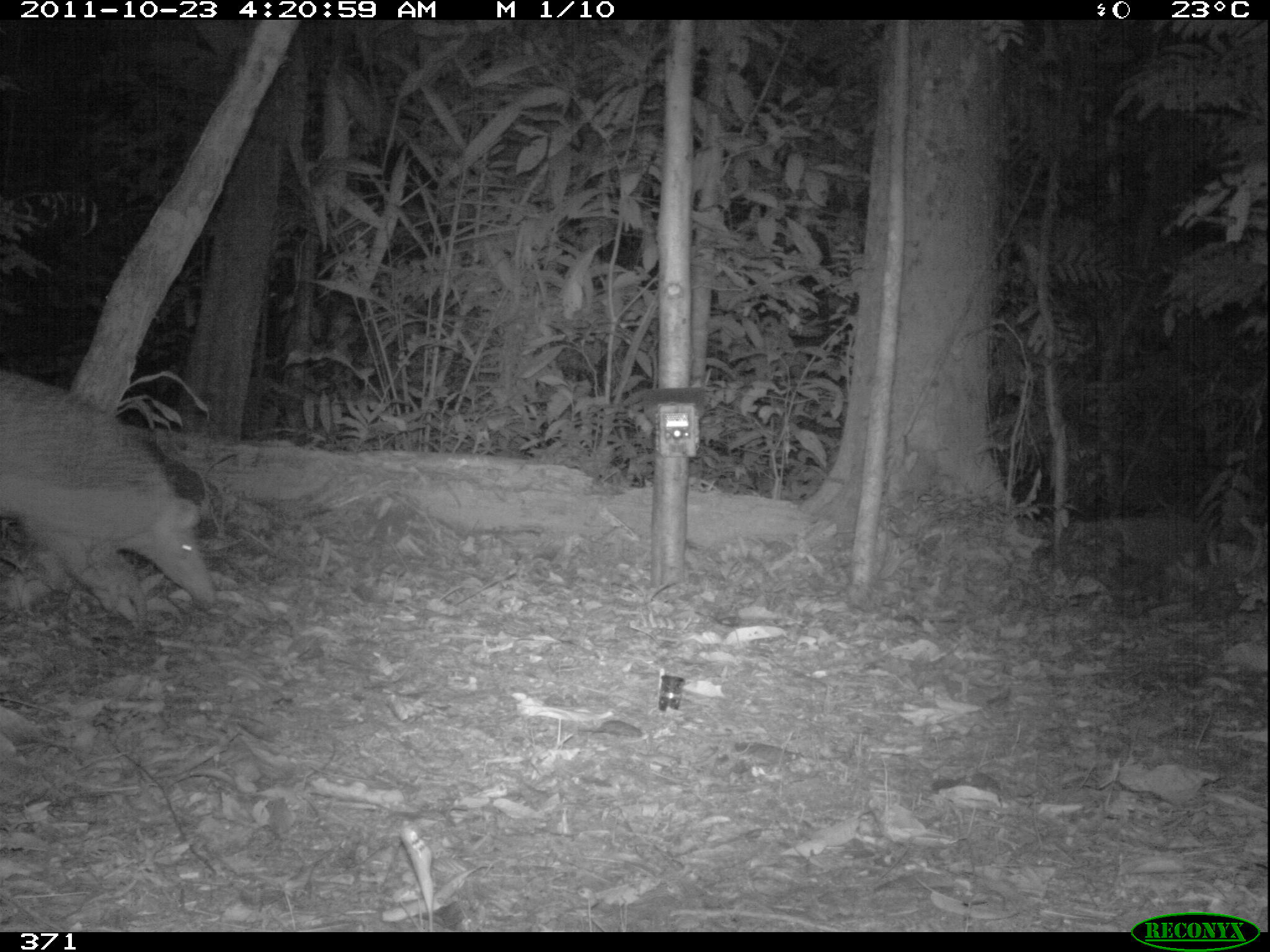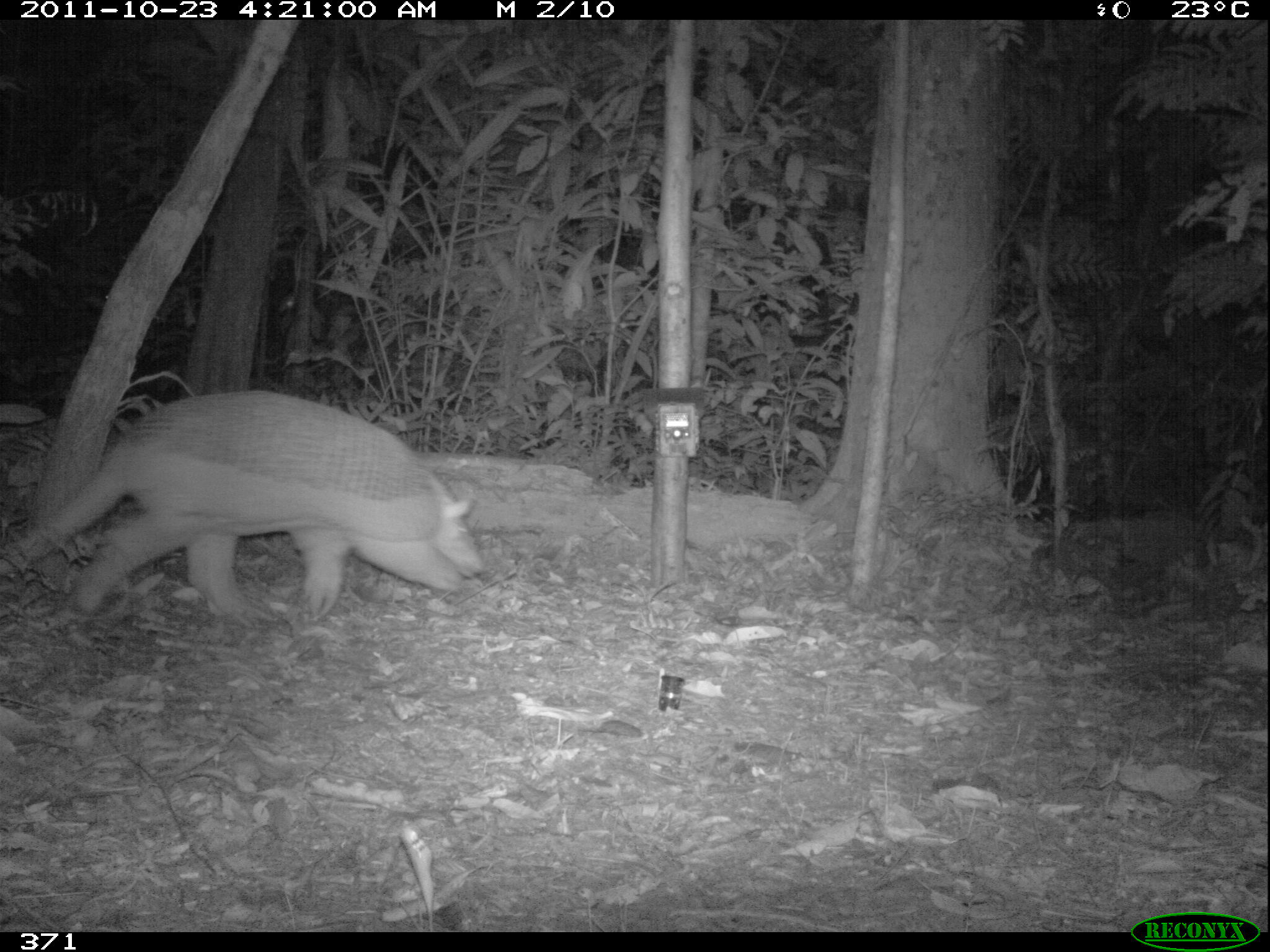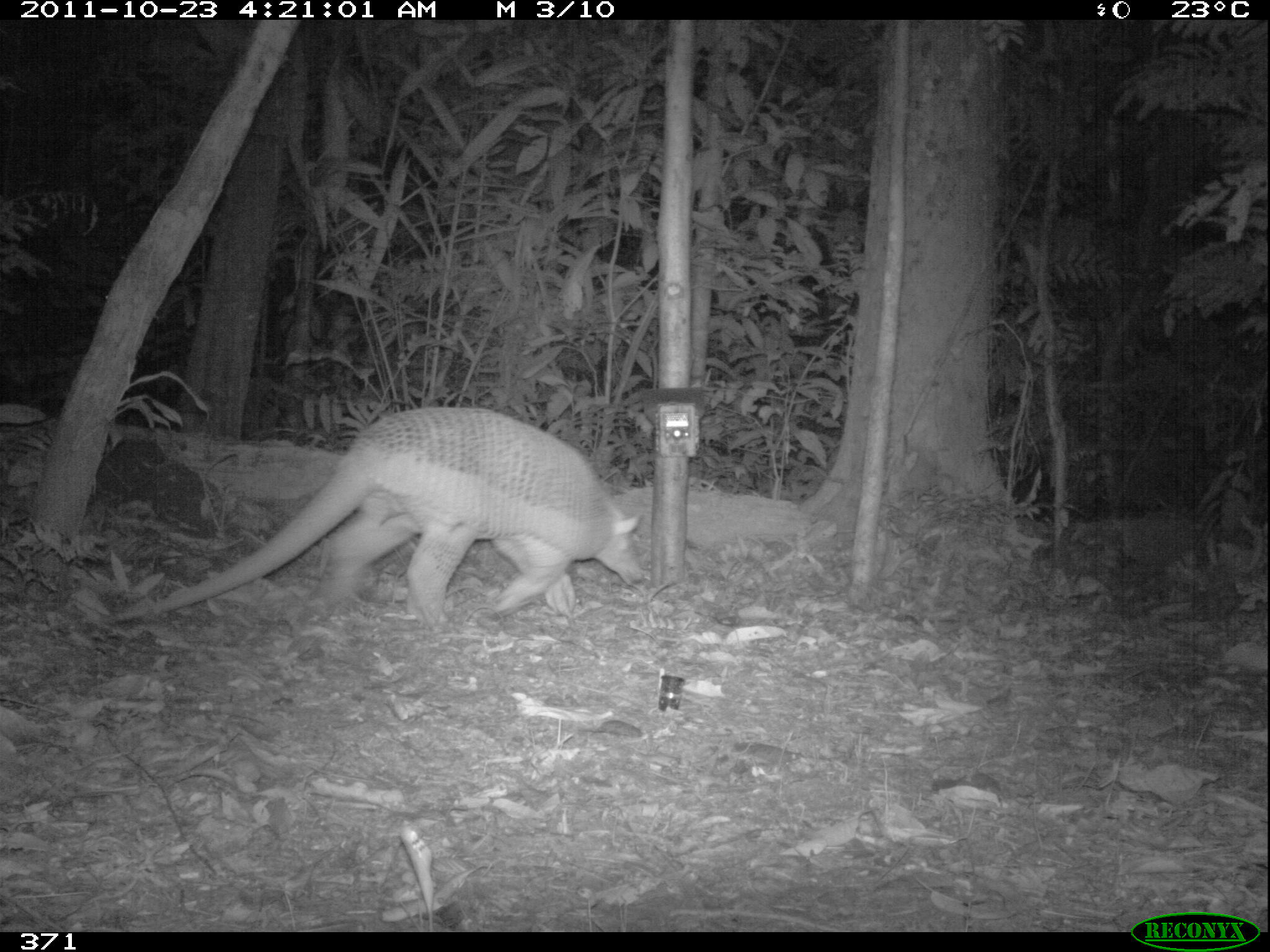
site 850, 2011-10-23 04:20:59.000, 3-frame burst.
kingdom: Animalia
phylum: Chordata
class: Mammalia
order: Cingulata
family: Chlamyphoridae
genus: Priodontes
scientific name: Priodontes maximus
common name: giant armadillo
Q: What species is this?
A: Priodontes maximus (giant armadillo).